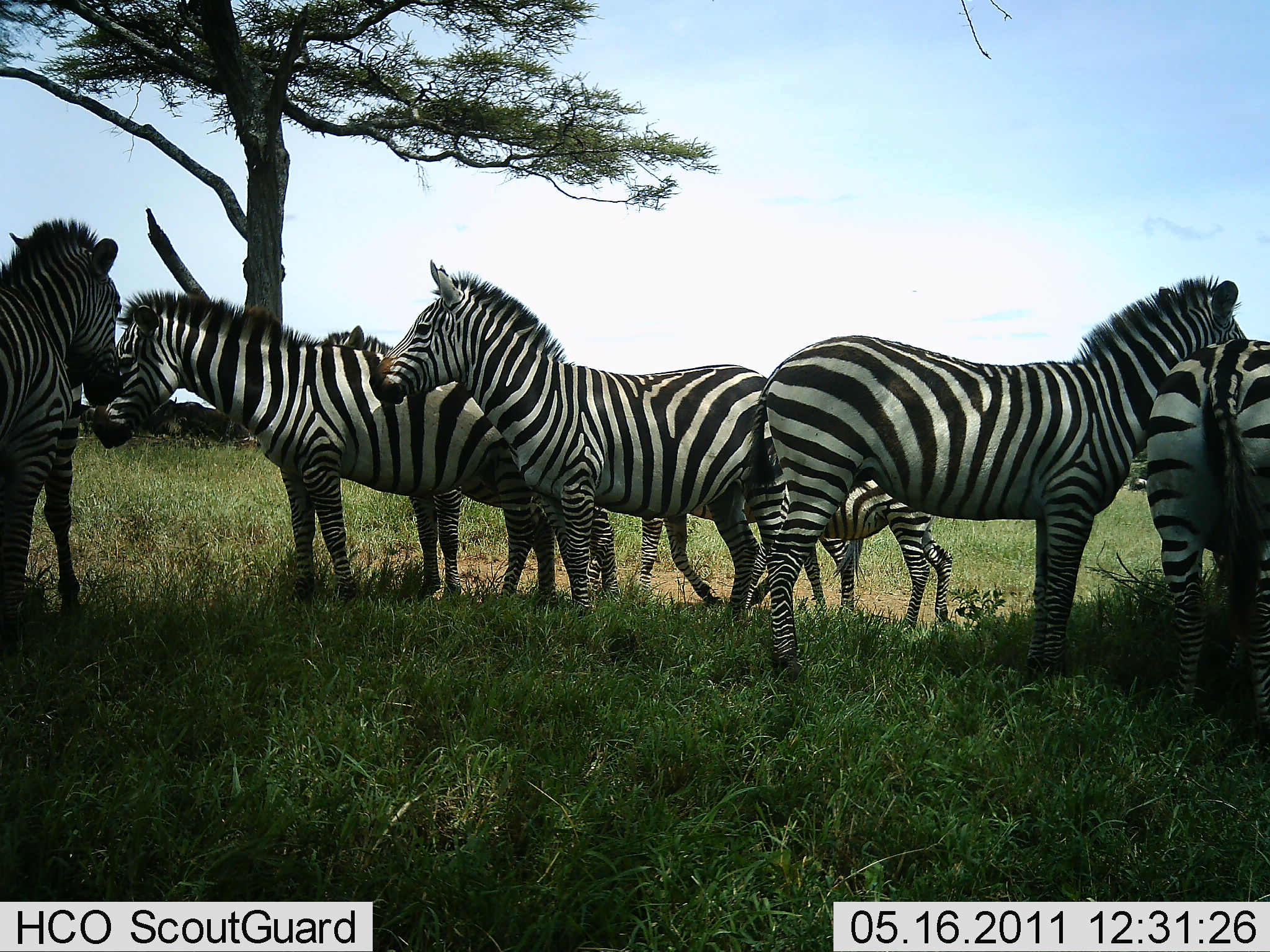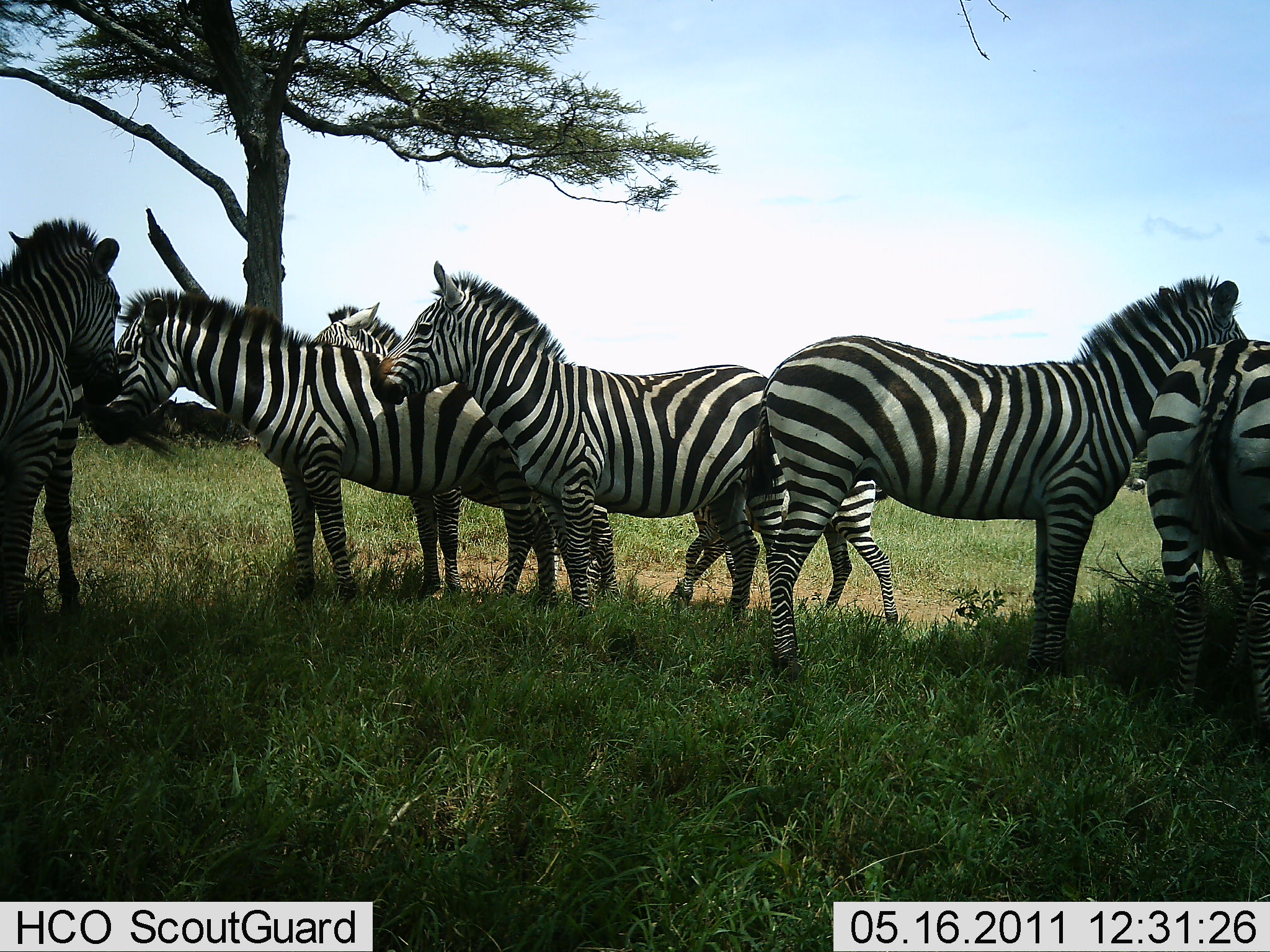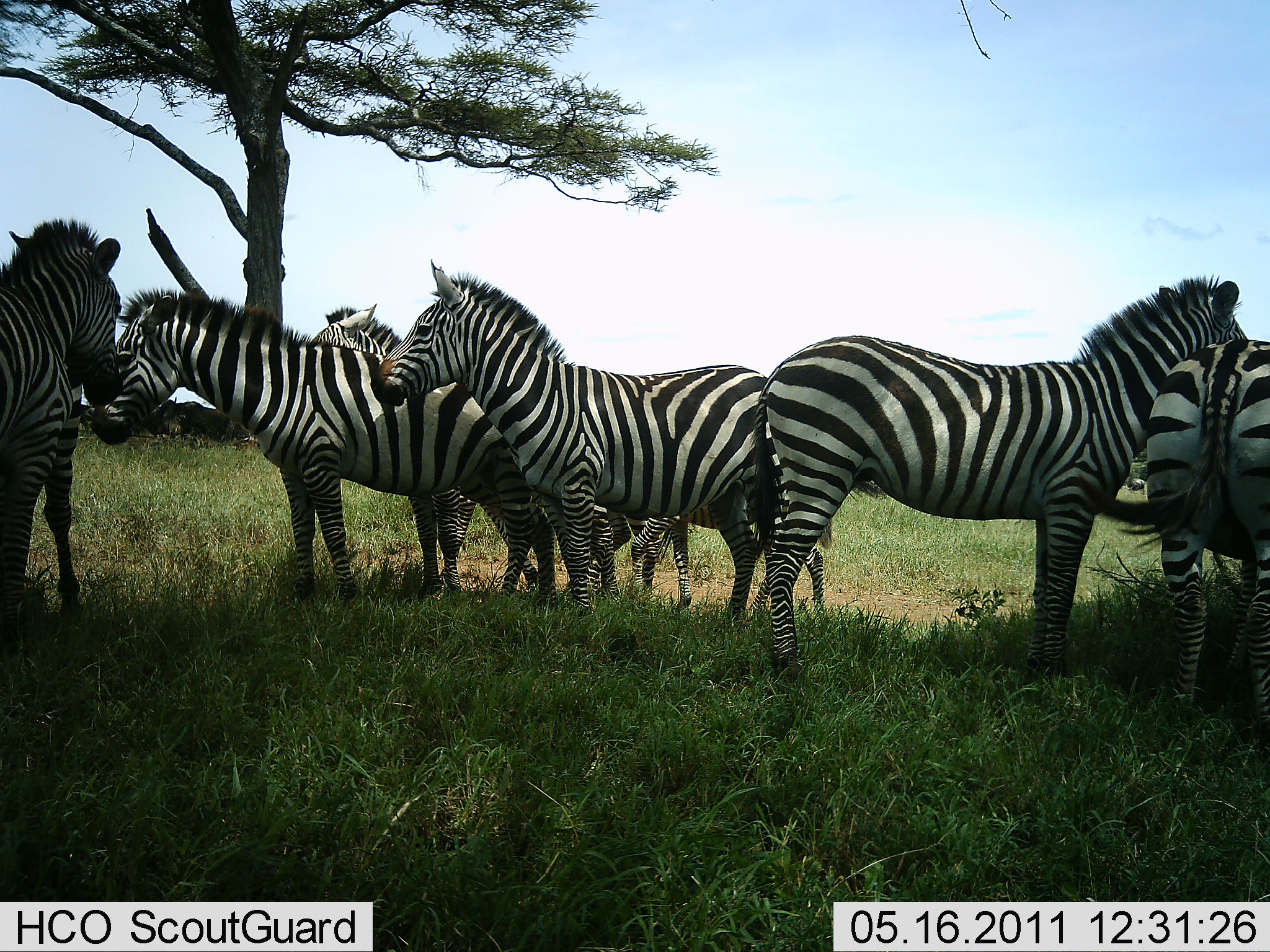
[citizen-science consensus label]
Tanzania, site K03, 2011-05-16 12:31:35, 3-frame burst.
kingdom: Animalia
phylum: Chordata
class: Mammalia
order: Perissodactyla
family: Equidae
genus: Equus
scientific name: Equus quagga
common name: plains zebra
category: zebra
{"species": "zebra (plains zebra) (Equus quagga)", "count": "7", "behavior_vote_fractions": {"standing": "90%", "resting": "10%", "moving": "50%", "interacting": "10%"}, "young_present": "30%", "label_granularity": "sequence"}